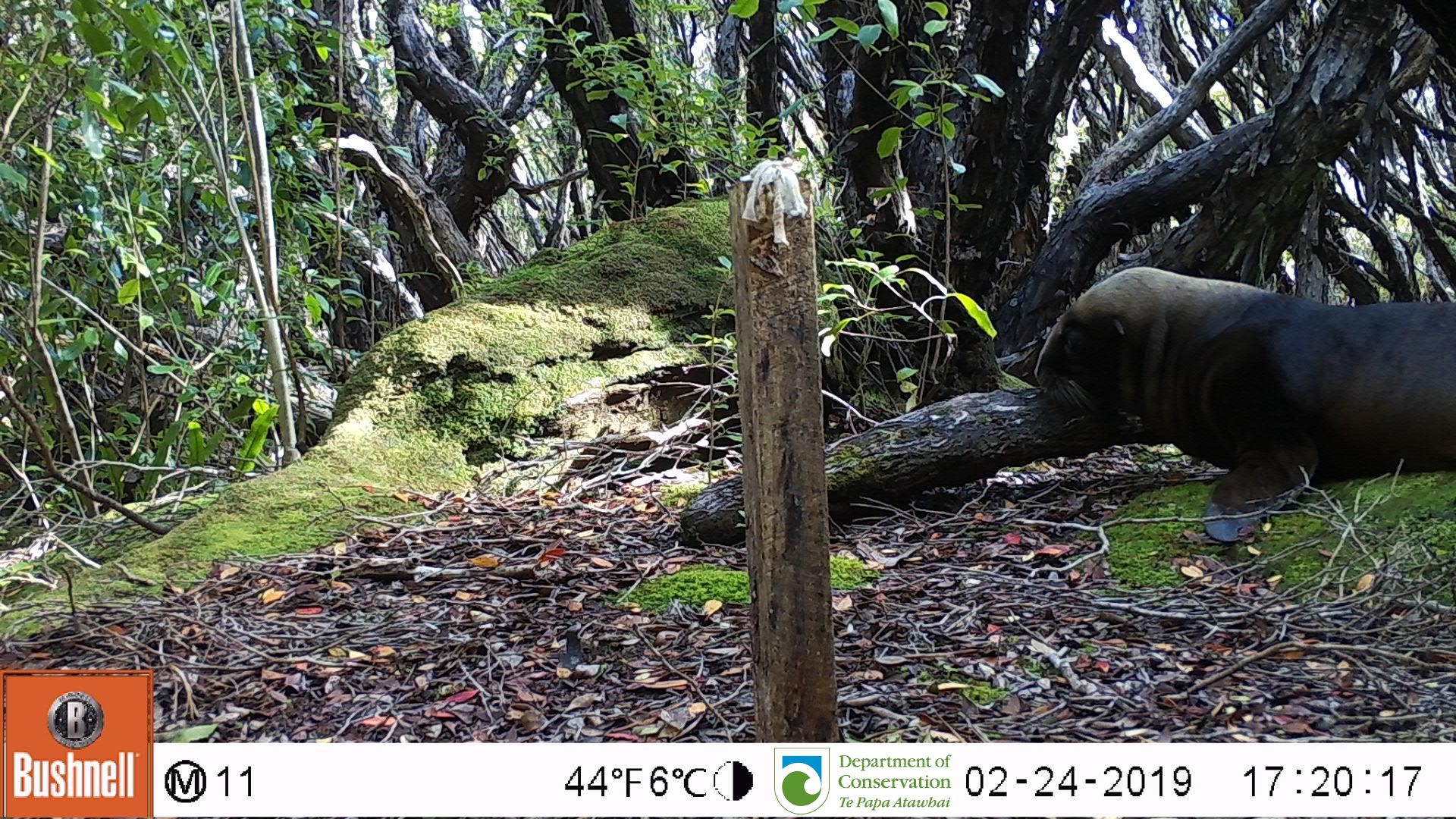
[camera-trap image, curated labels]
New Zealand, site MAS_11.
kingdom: Animalia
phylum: Chordata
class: Mammalia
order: Carnivora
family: Otariidae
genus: Phocarctos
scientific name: Phocarctos hookeri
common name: new zealand sea lion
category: sealion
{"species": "sealion (new zealand sea lion) (Phocarctos hookeri)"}